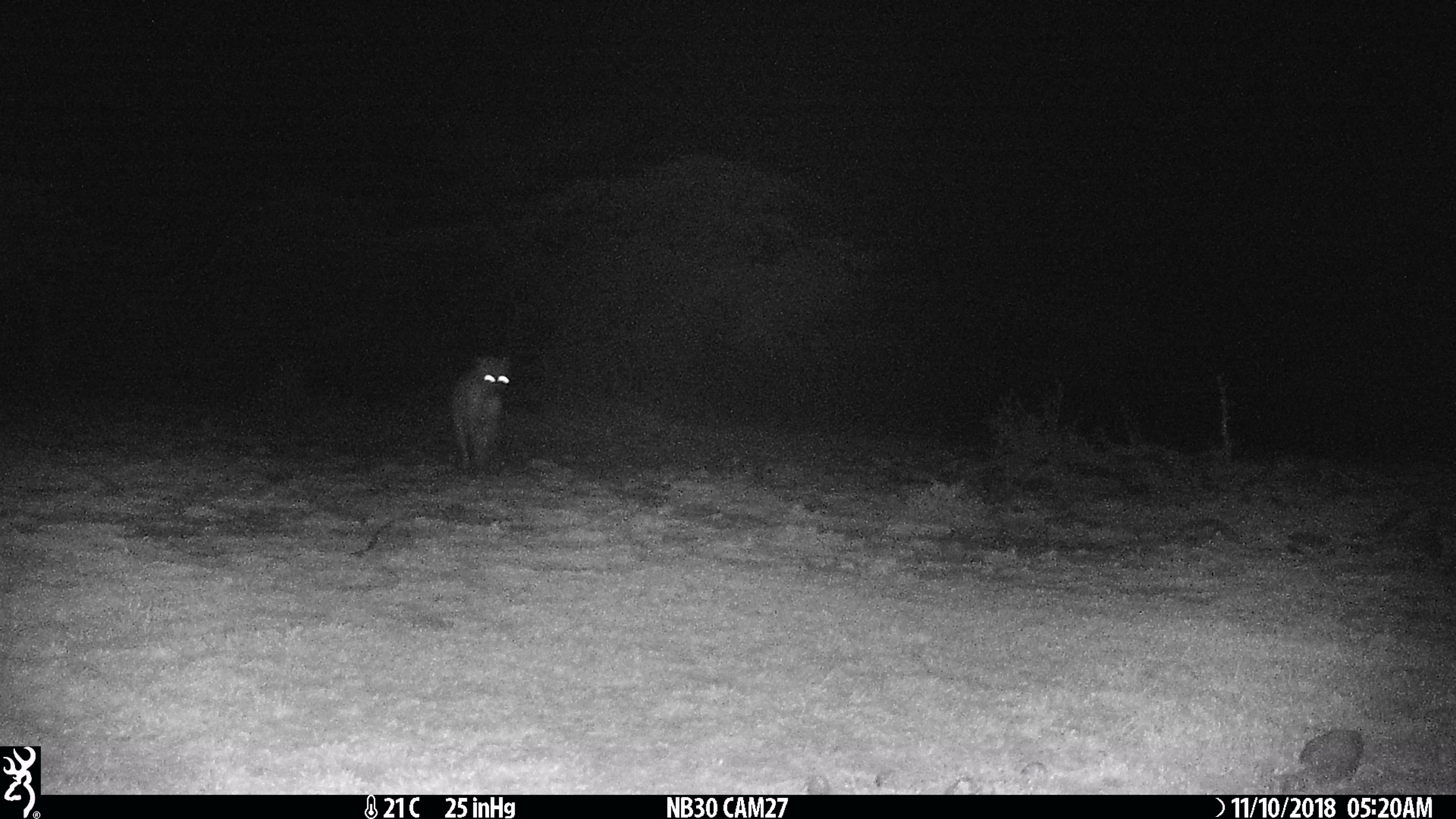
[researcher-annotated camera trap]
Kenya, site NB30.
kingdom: Animalia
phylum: Chordata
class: Mammalia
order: Carnivora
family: Hyaenidae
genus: Crocuta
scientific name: Crocuta crocuta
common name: spotted hyena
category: hyena spotted